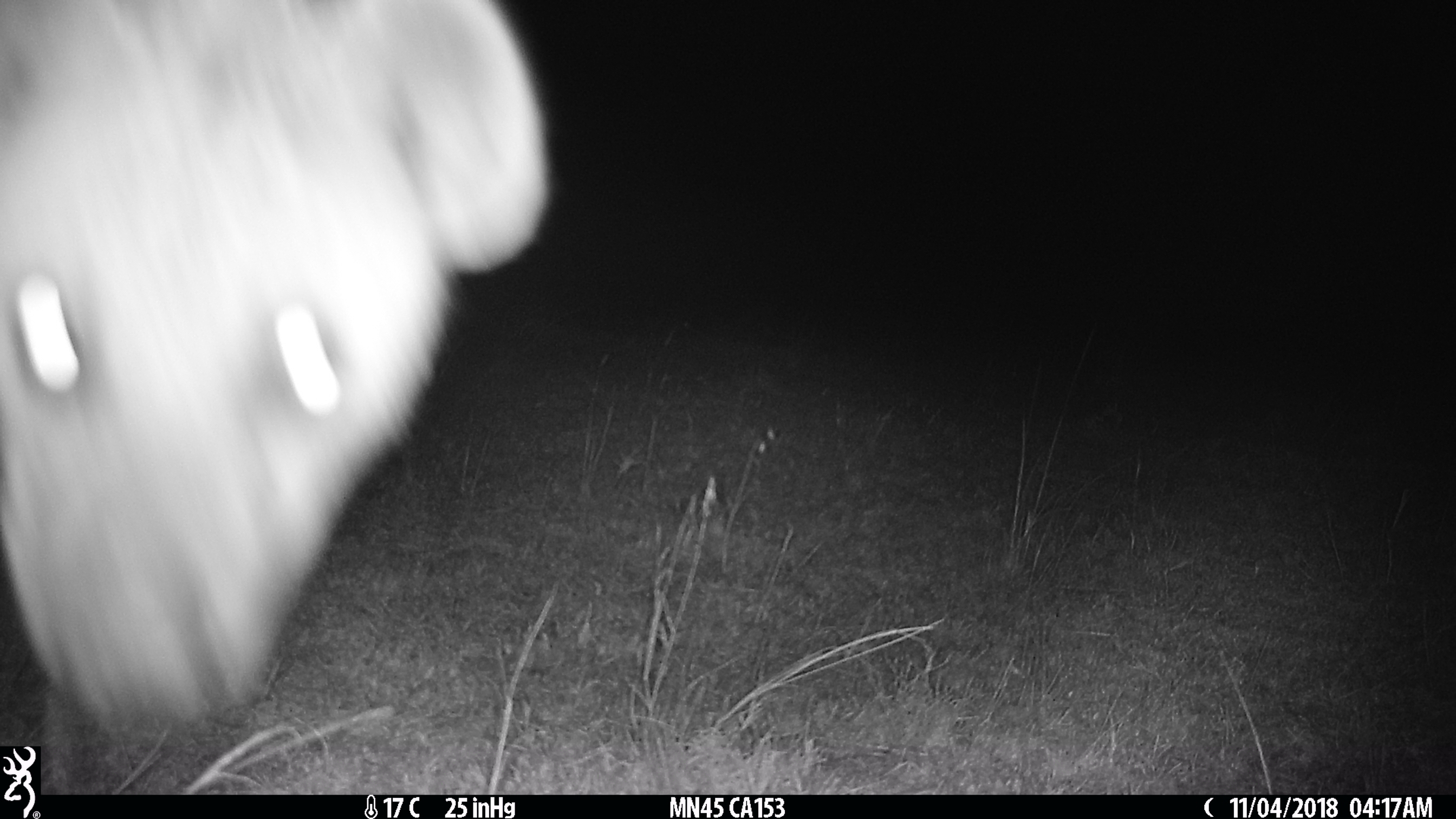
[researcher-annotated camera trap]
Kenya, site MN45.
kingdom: Animalia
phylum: Chordata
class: Mammalia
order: Carnivora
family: Hyaenidae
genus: Crocuta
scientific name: Crocuta crocuta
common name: spotted hyena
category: hyena spotted